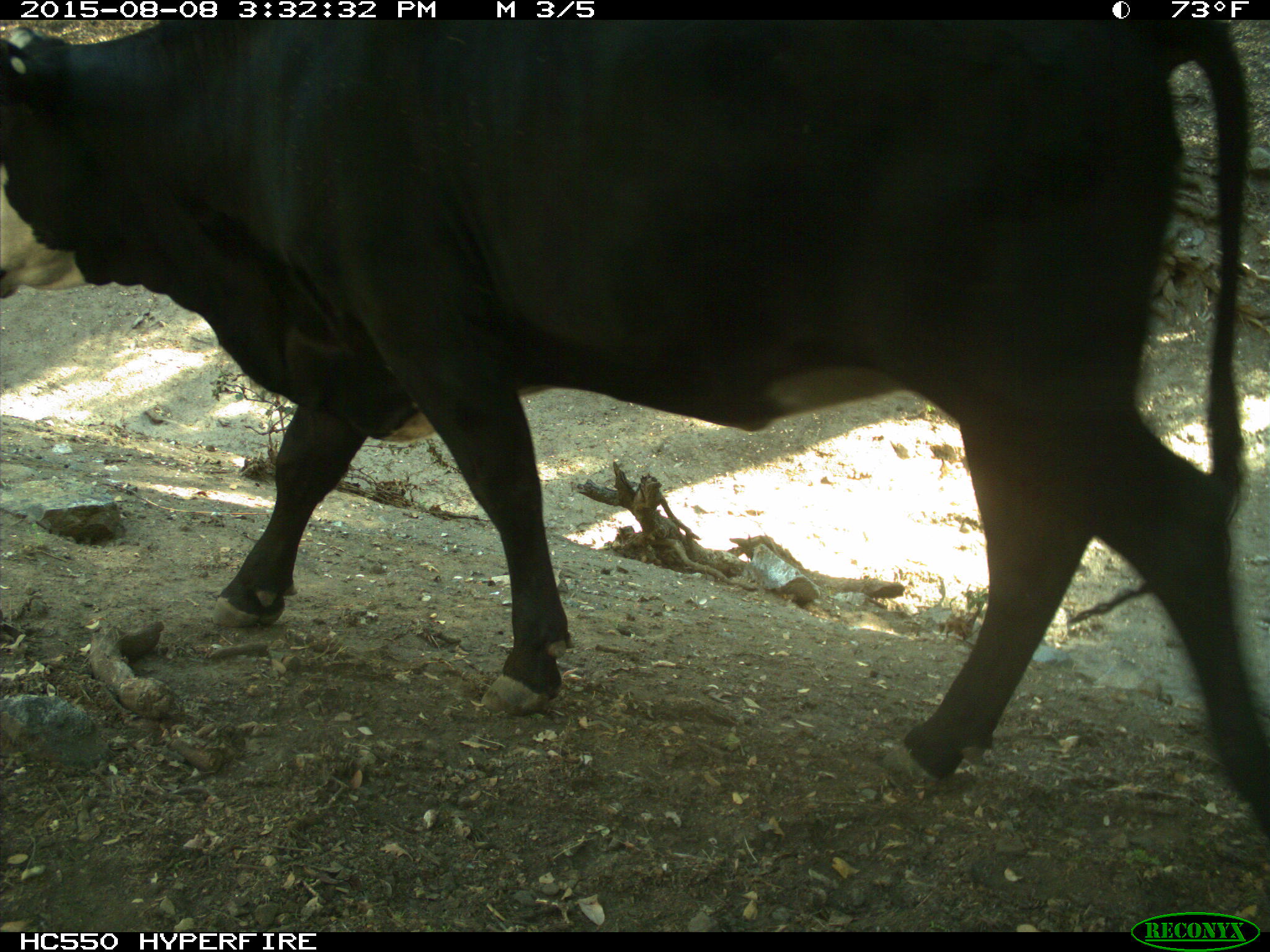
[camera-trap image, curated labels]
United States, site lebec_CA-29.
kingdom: Animalia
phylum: Chordata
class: Mammalia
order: Artiodactyla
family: Bovidae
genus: Bos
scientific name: Bos taurus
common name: domestic cow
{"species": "Bos taurus (domestic cow)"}